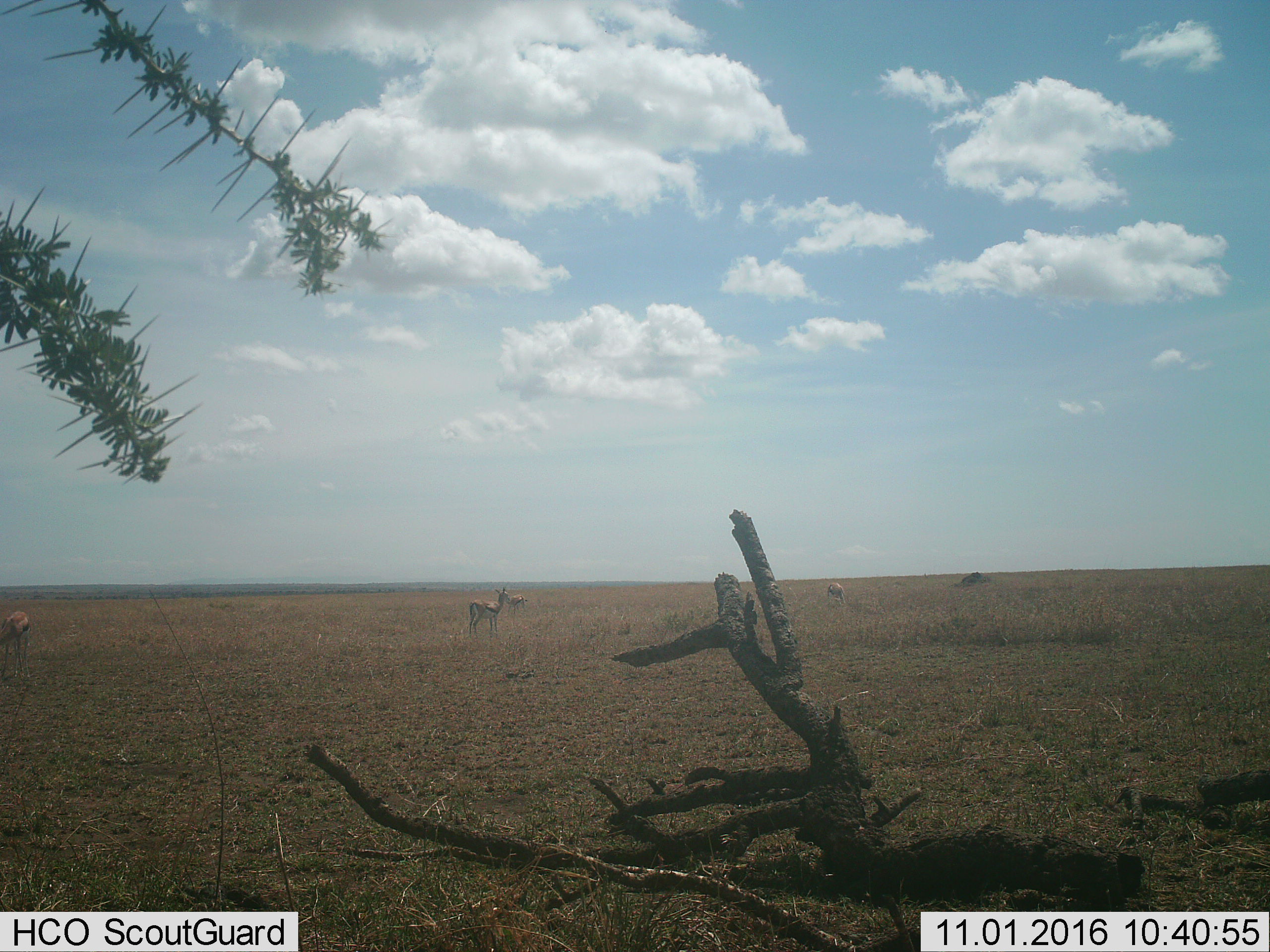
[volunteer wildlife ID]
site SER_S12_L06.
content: unidentified animal